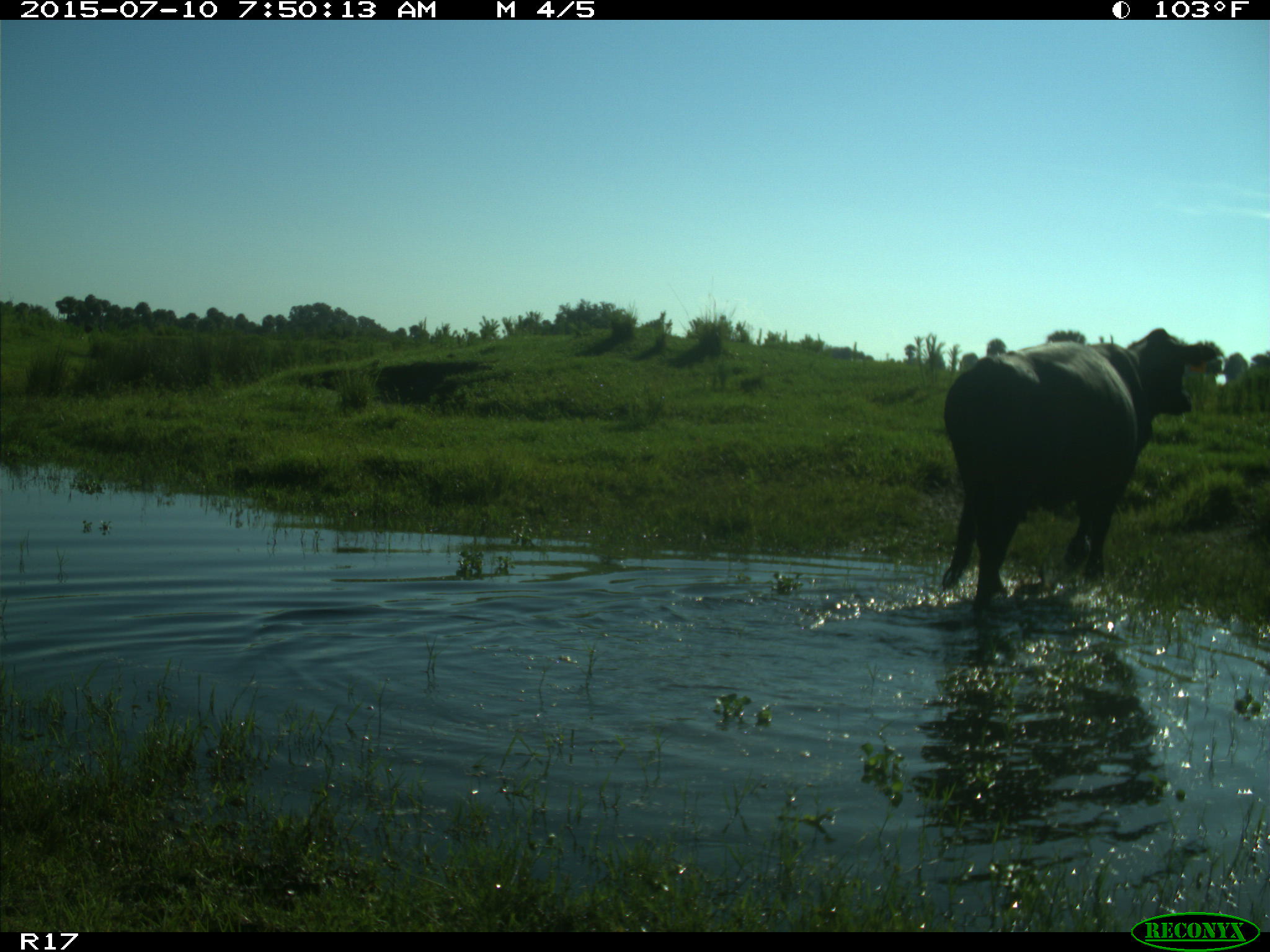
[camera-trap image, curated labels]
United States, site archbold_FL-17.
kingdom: Animalia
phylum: Chordata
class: Mammalia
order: Artiodactyla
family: Bovidae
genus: Bos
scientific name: Bos taurus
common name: domestic cow